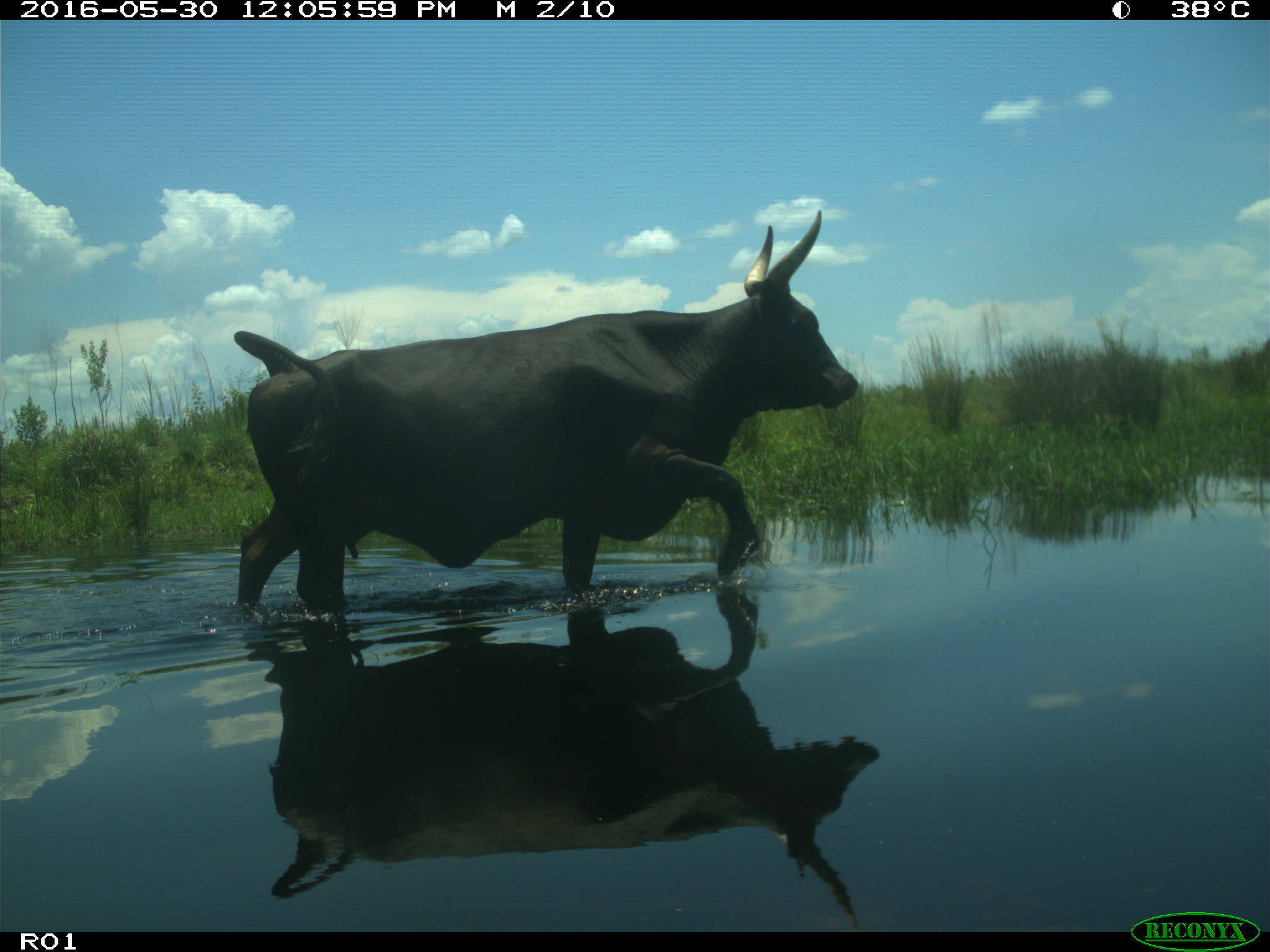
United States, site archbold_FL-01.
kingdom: Animalia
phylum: Chordata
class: Mammalia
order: Artiodactyla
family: Bovidae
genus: Bos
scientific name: Bos taurus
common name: domestic cow